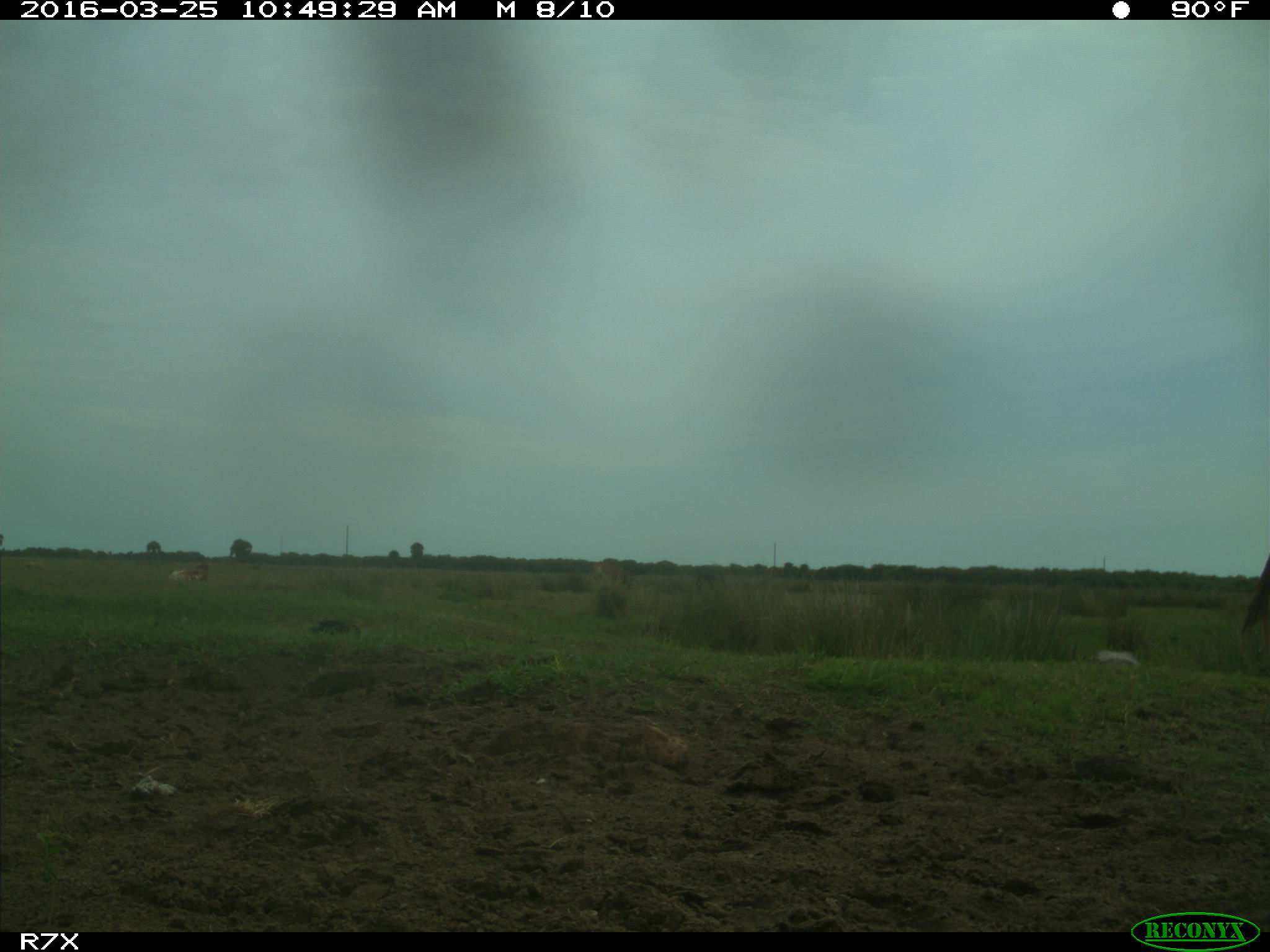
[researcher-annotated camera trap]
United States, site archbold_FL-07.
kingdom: Animalia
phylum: Chordata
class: Mammalia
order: Artiodactyla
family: Bovidae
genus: Bos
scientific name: Bos taurus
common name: domestic cow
Bos taurus (domestic cow).